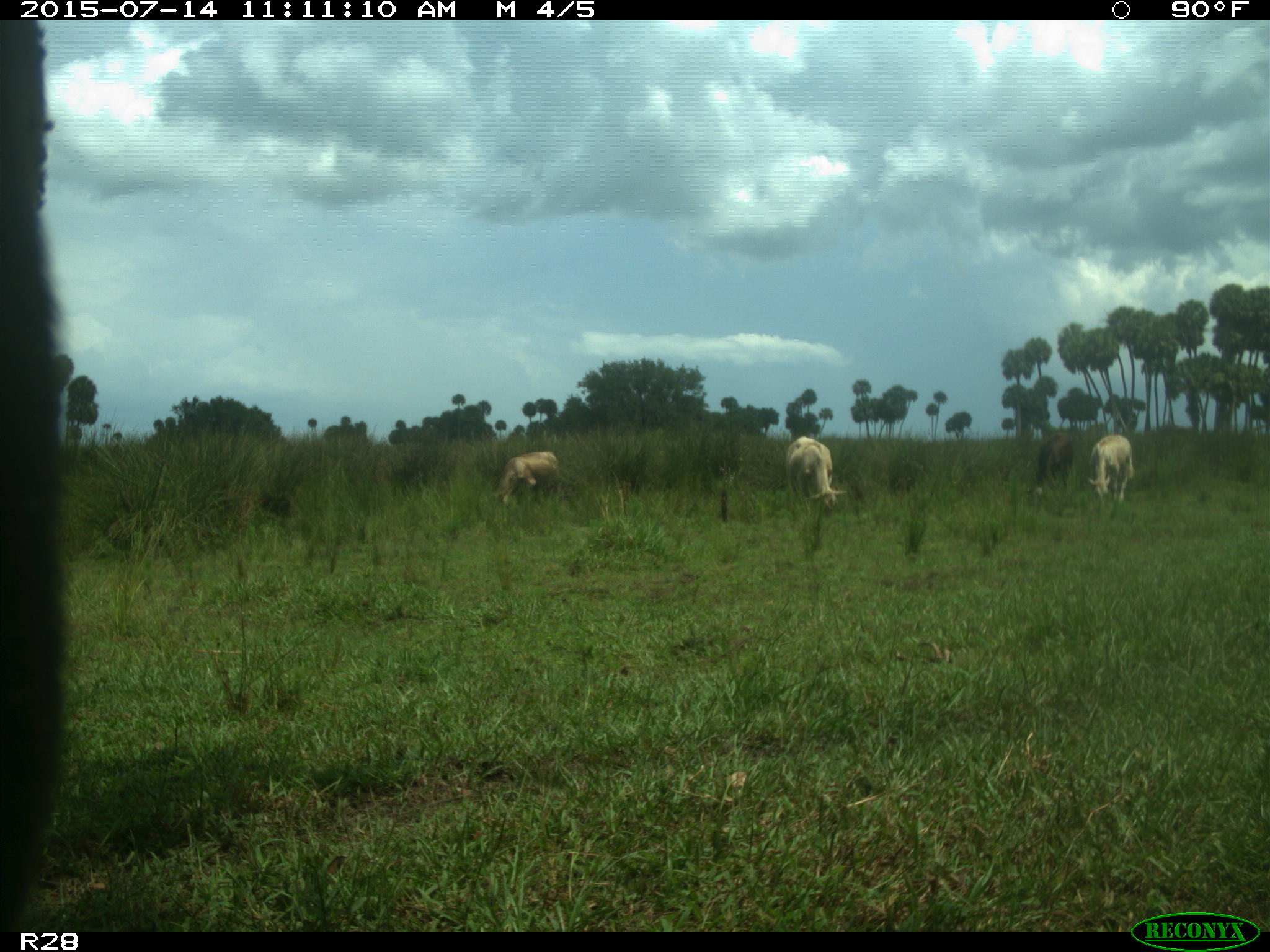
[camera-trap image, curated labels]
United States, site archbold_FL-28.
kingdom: Animalia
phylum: Chordata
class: Mammalia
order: Artiodactyla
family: Bovidae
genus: Bos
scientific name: Bos taurus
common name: domestic cow